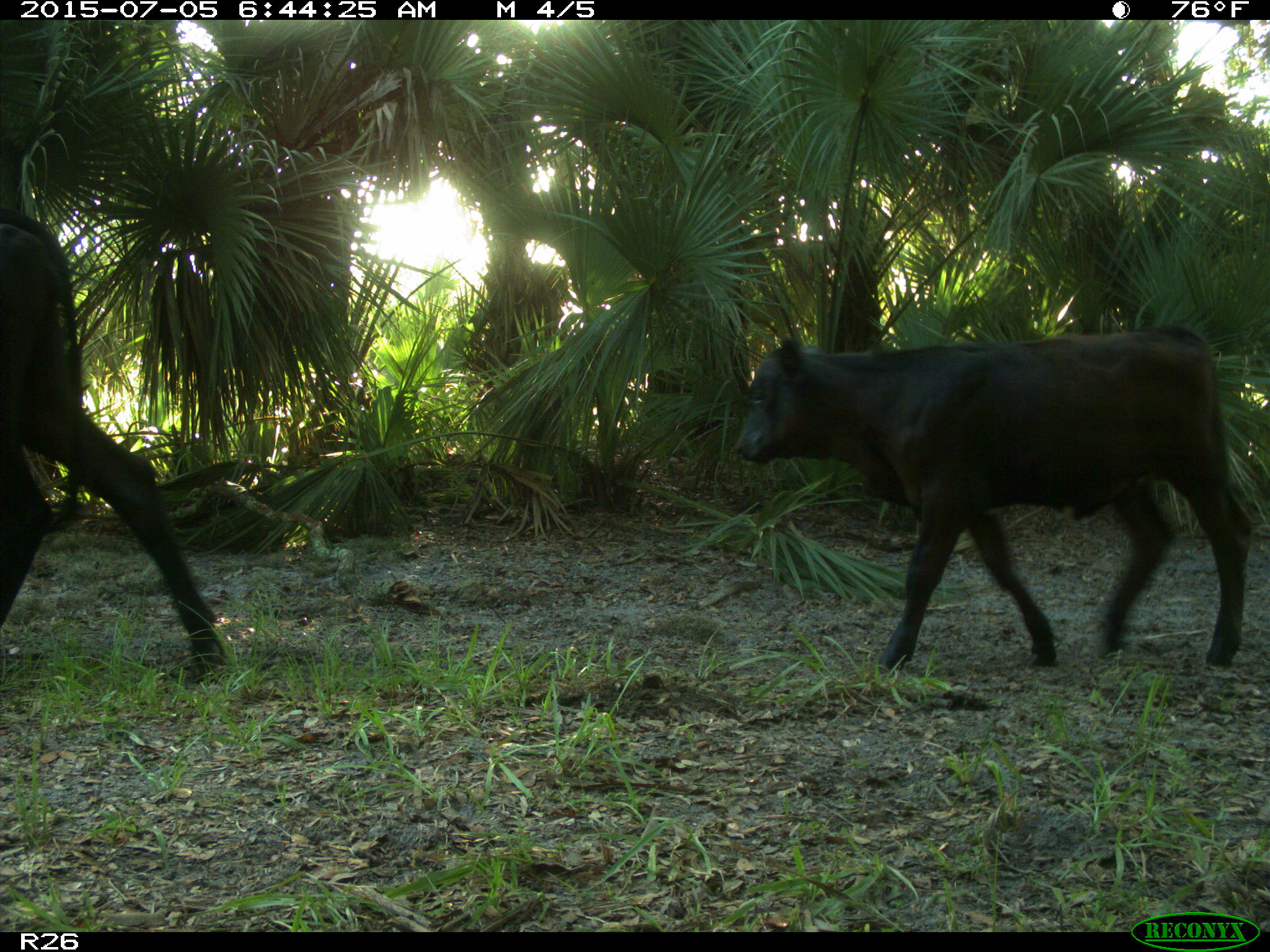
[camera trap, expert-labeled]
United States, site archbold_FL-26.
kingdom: Animalia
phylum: Chordata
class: Mammalia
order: Artiodactyla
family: Bovidae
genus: Bos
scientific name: Bos taurus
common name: domestic cow